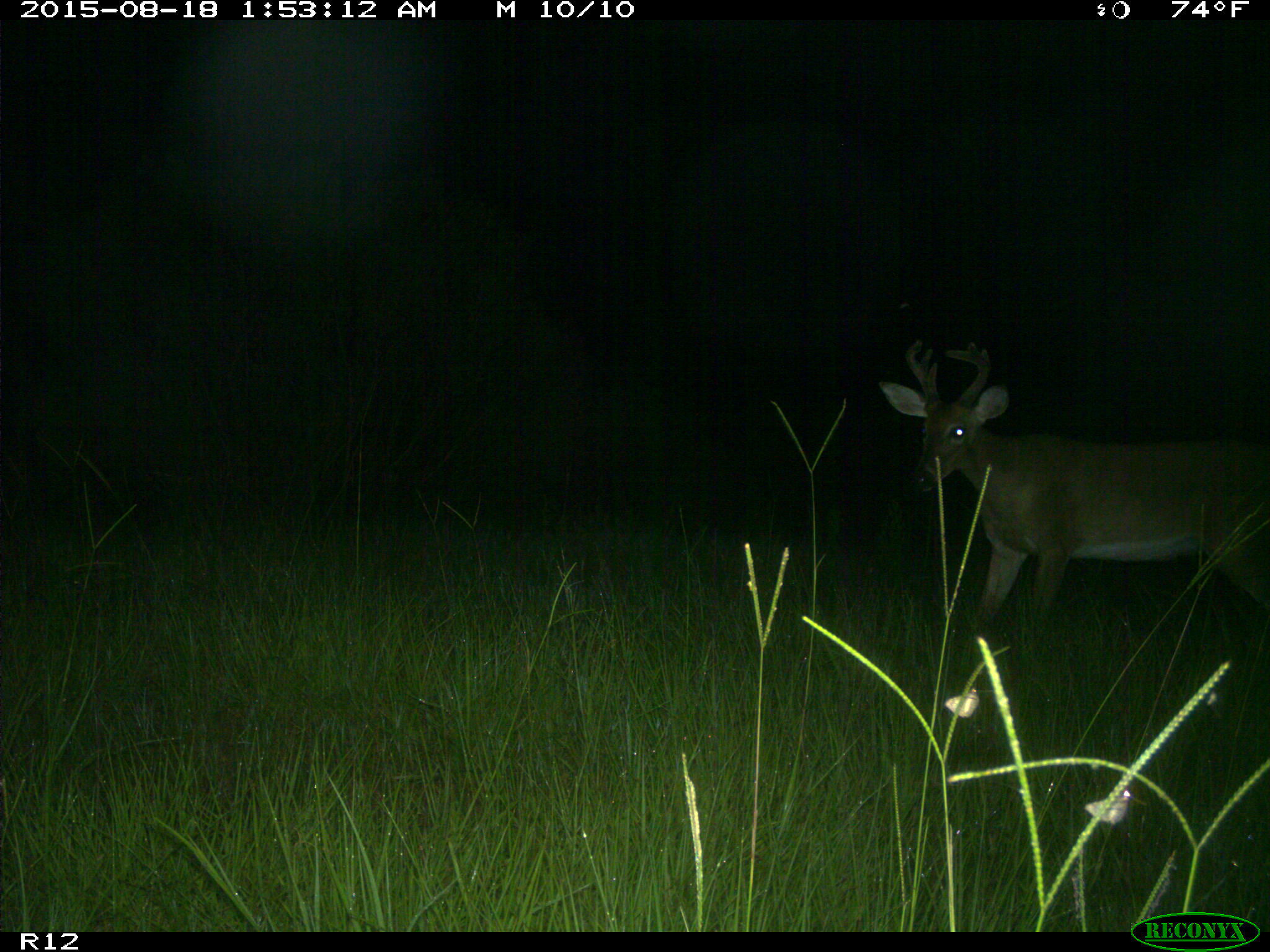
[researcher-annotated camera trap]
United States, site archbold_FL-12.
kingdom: Animalia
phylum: Chordata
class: Mammalia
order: Artiodactyla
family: Cervidae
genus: Odocoileus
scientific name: Odocoileus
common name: deer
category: unidentified deer